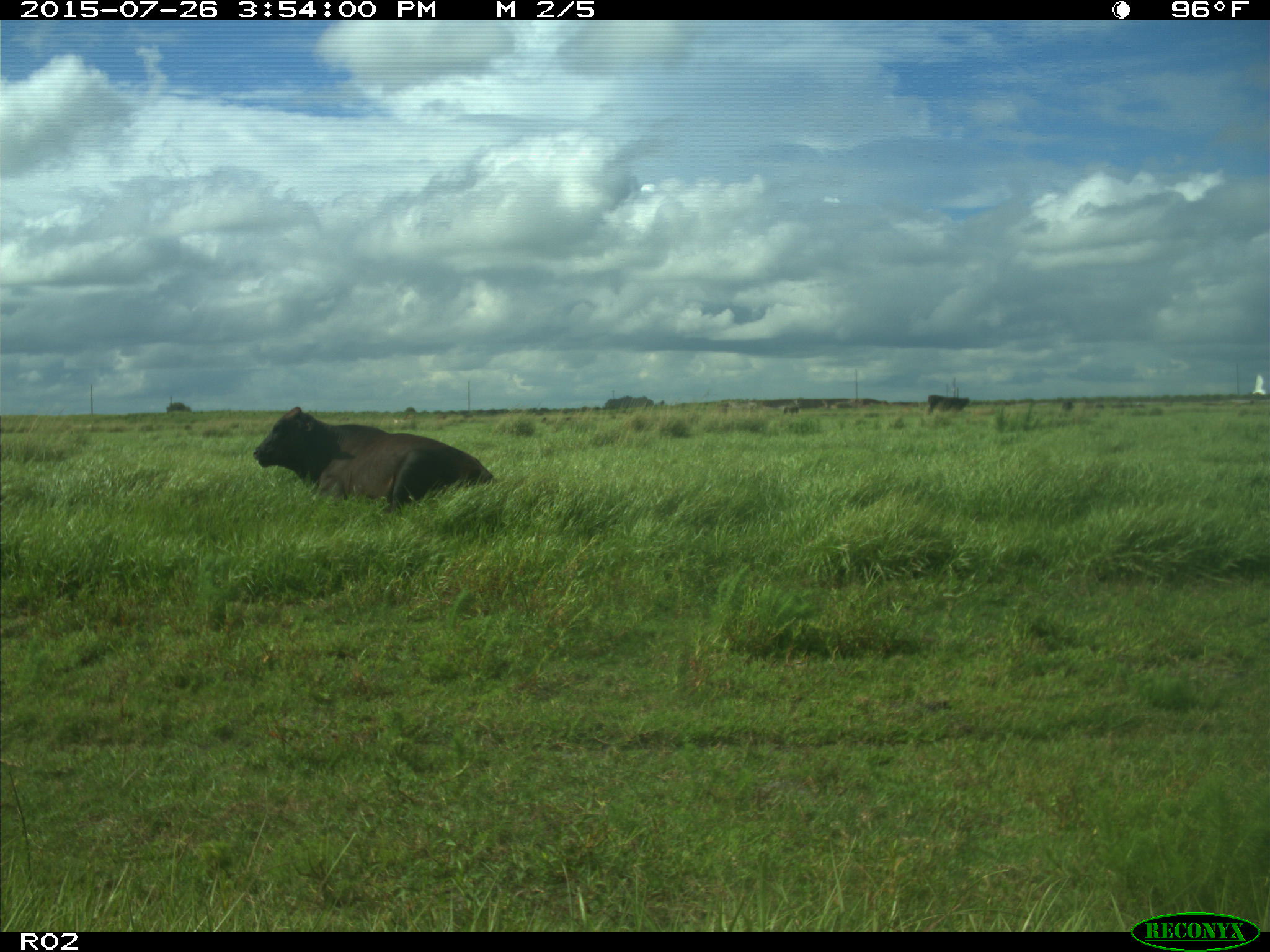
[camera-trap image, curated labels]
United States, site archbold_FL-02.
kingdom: Animalia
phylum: Chordata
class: Mammalia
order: Artiodactyla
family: Bovidae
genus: Bos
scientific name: Bos taurus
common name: domestic cow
Bos taurus (domestic cow).